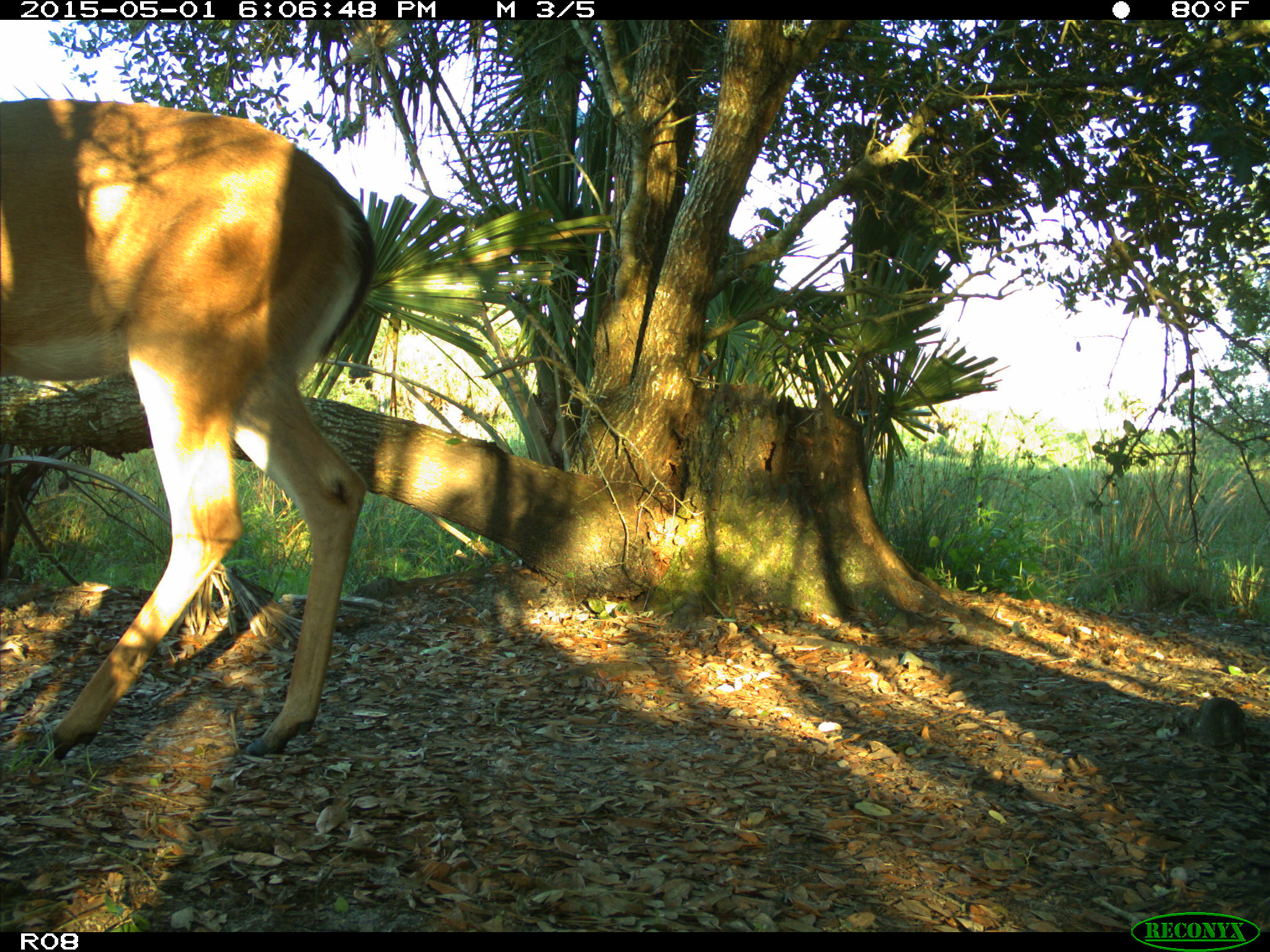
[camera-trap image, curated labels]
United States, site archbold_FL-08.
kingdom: Animalia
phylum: Chordata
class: Mammalia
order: Artiodactyla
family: Cervidae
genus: Odocoileus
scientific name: Odocoileus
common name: deer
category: unidentified deer